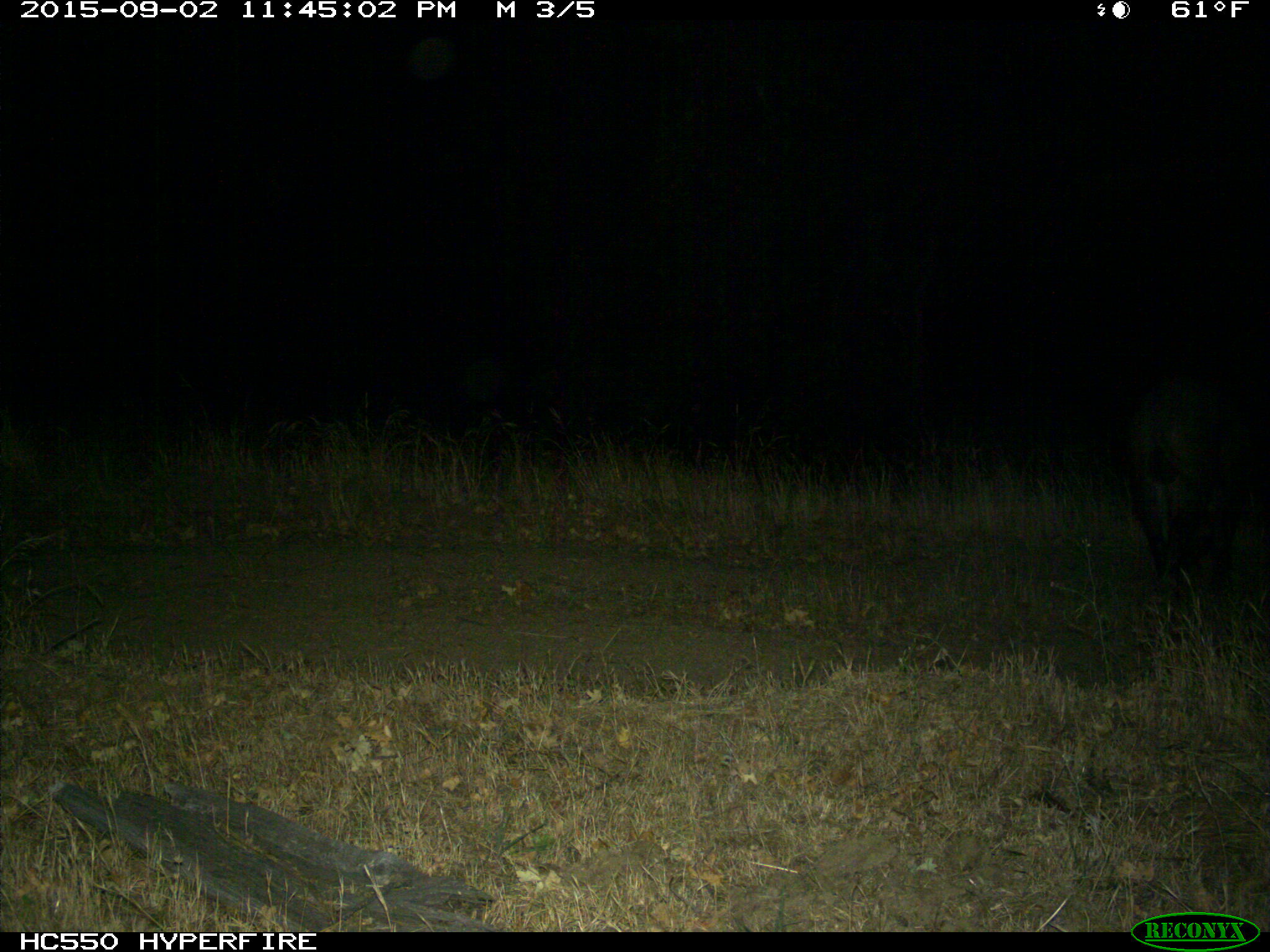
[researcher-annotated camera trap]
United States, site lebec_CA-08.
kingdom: Animalia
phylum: Chordata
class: Mammalia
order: Artiodactyla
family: Suidae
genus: Sus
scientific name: Sus scrofa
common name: wild boar